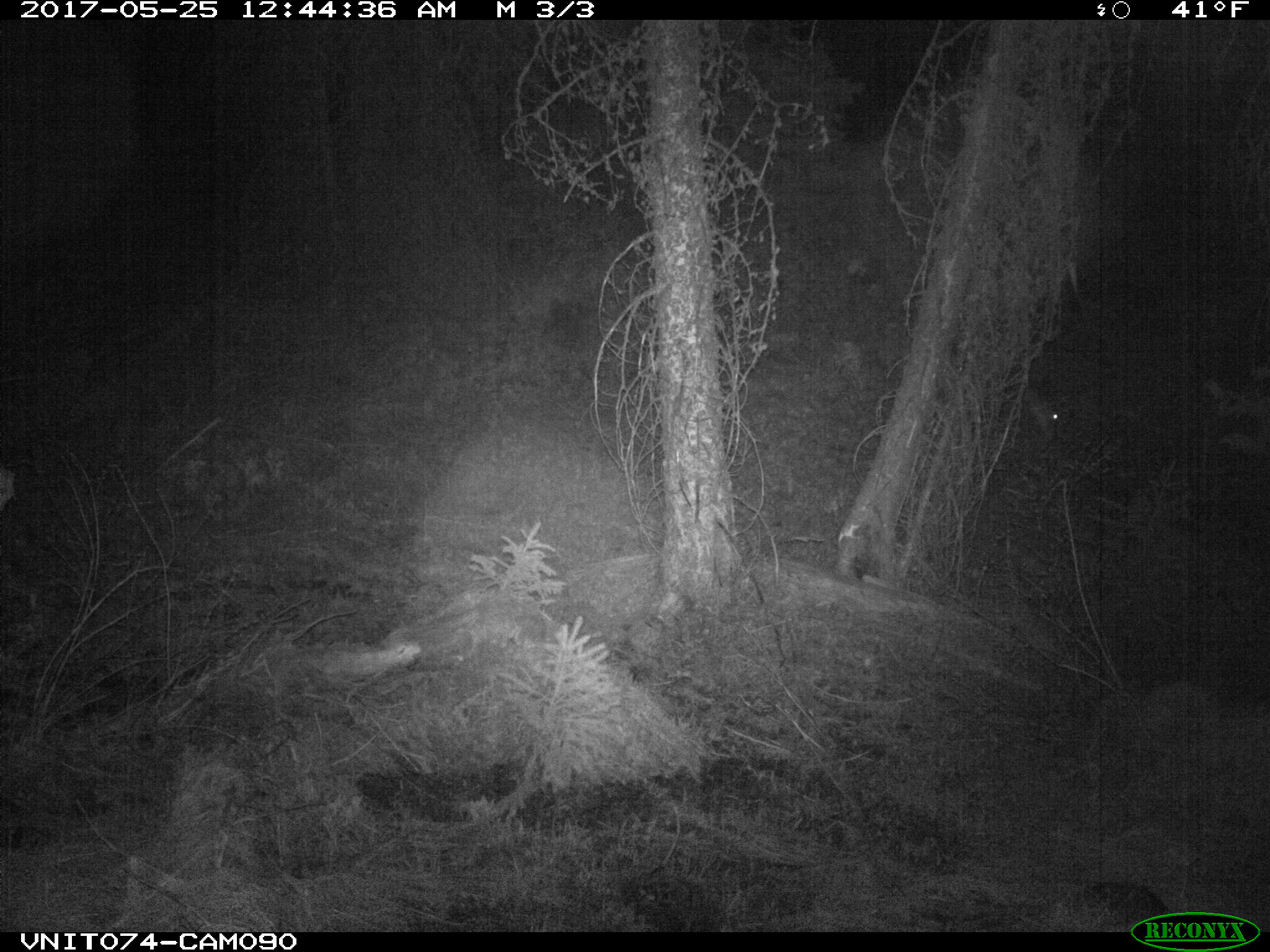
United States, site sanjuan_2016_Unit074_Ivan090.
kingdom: Animalia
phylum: Chordata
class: Mammalia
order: Artiodactyla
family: Cervidae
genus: Odocoileus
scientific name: Odocoileus hemionus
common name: mule deer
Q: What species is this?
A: Odocoileus hemionus (mule deer).